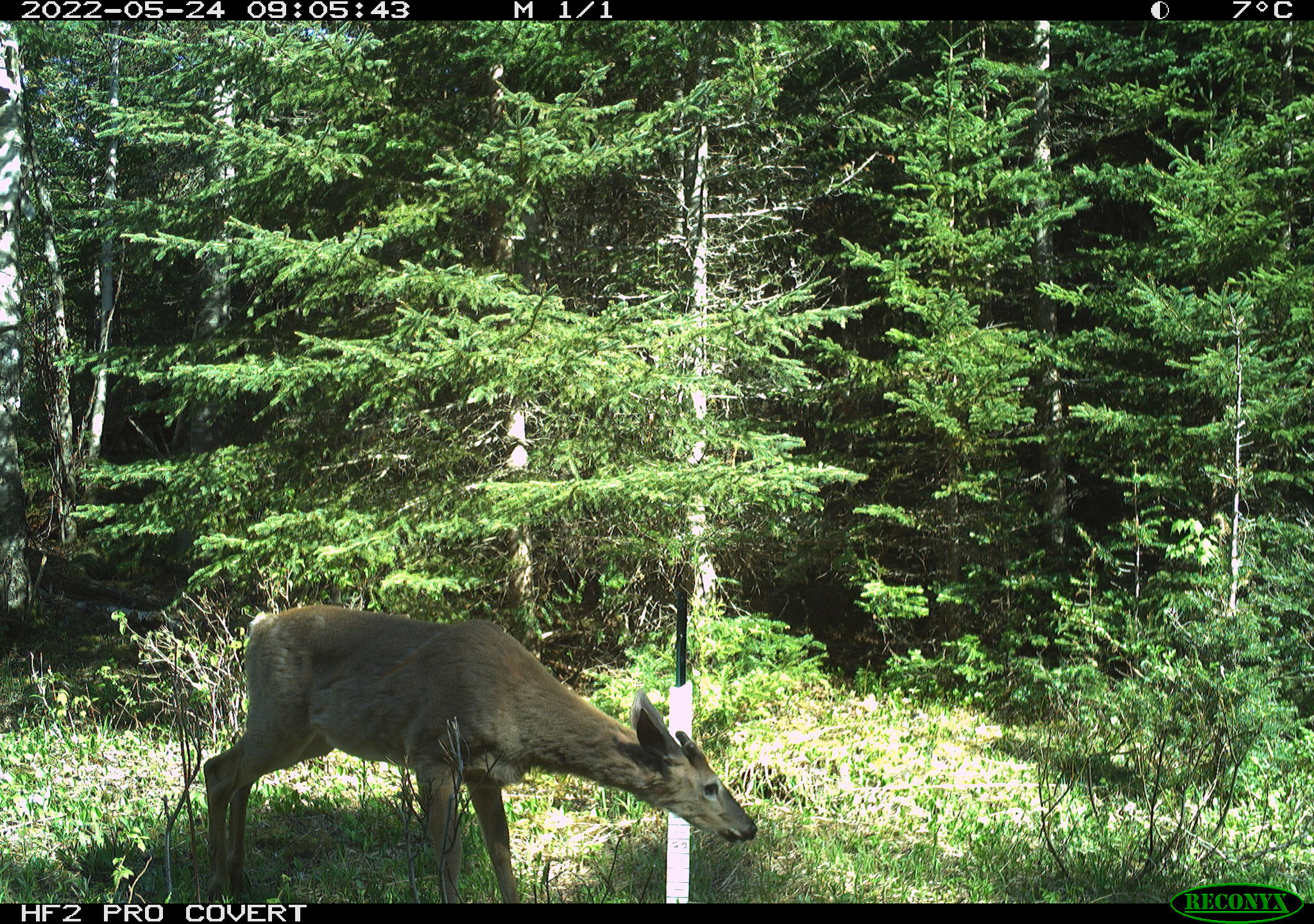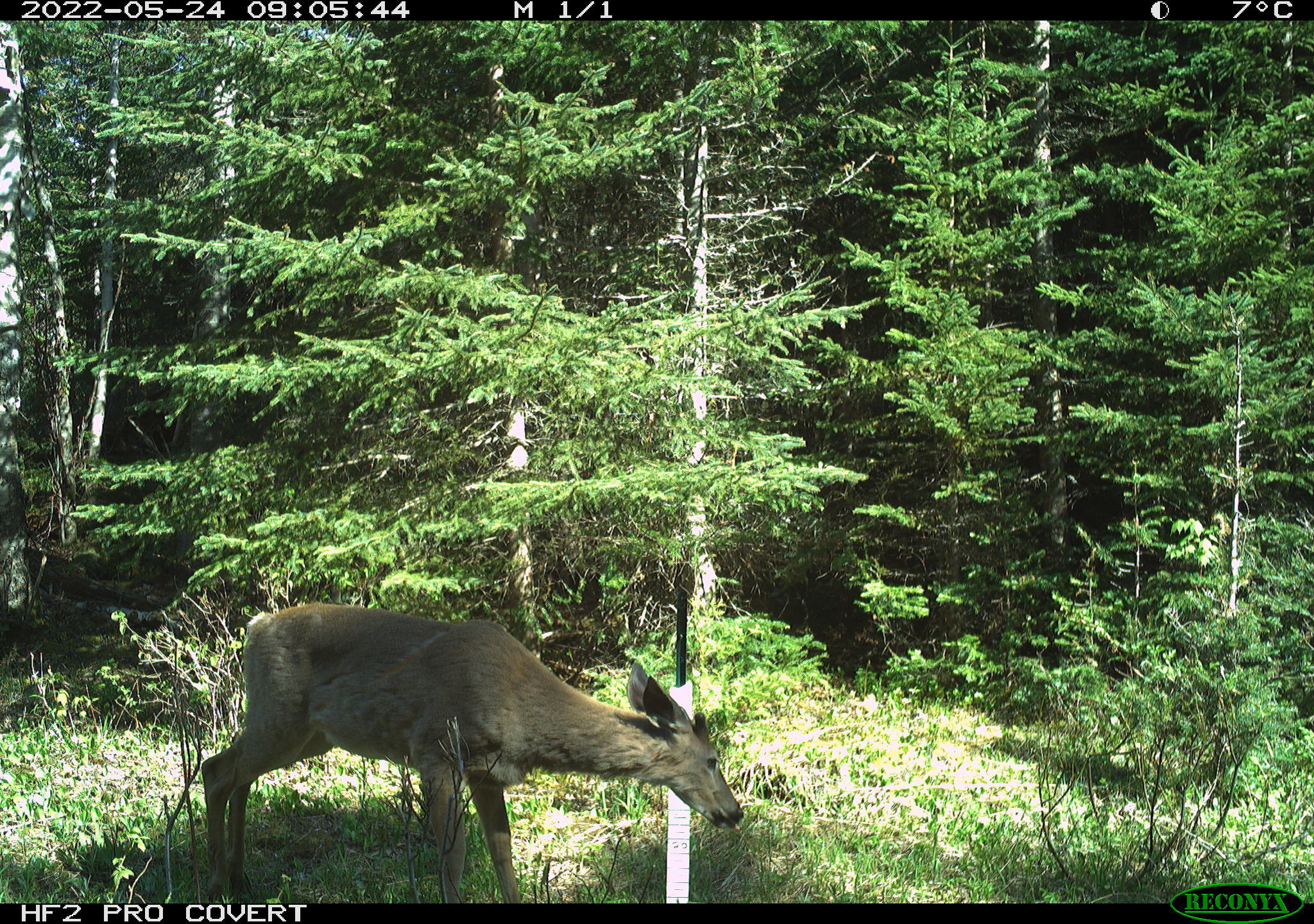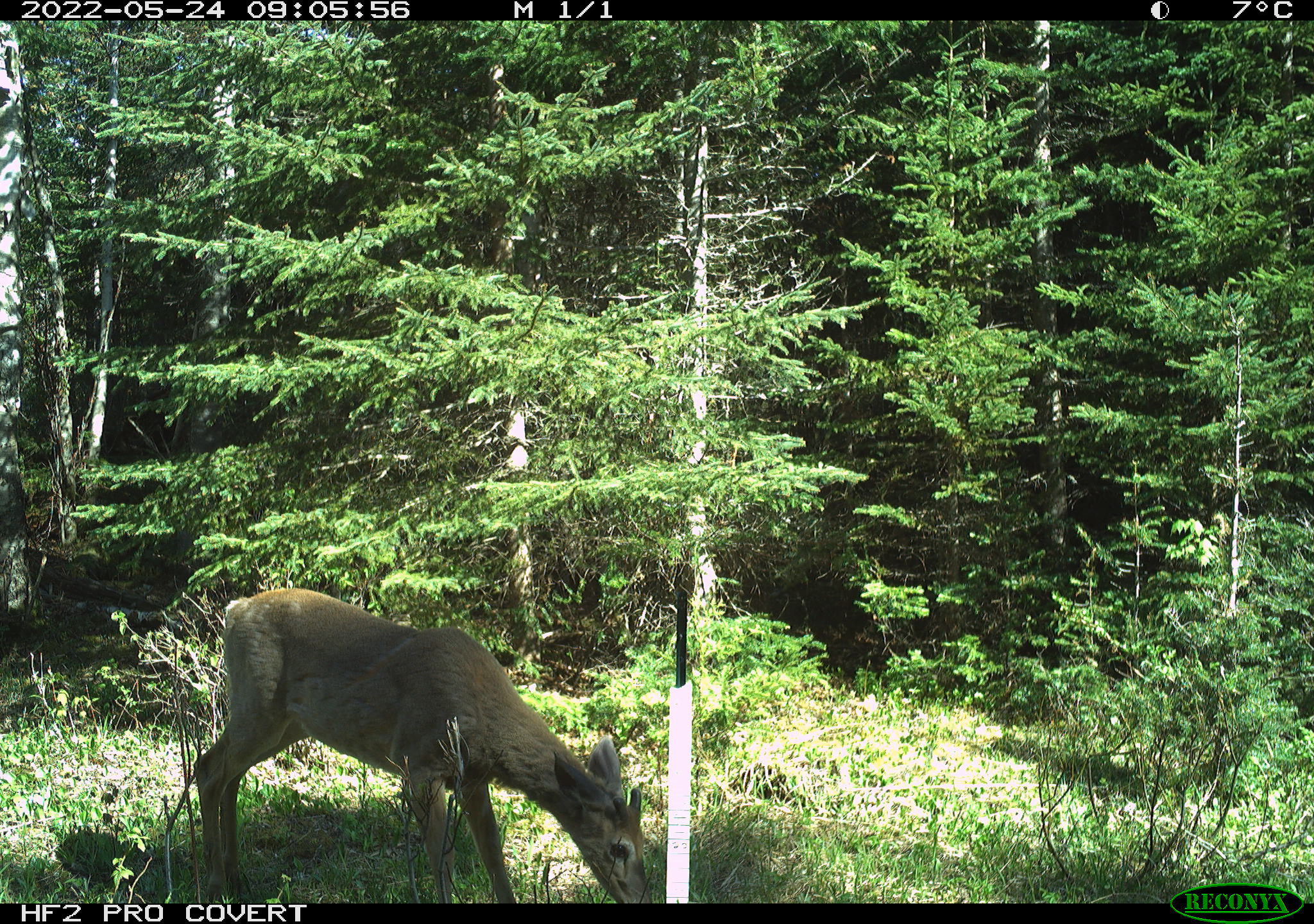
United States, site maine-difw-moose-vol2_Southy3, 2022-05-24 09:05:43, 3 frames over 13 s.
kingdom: Animalia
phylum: Chordata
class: Mammalia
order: Artiodactyla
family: Cervidae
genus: Odocoileus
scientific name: Odocoileus virginianus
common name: white-tailed deer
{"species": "white-tailed deer (Odocoileus virginianus)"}